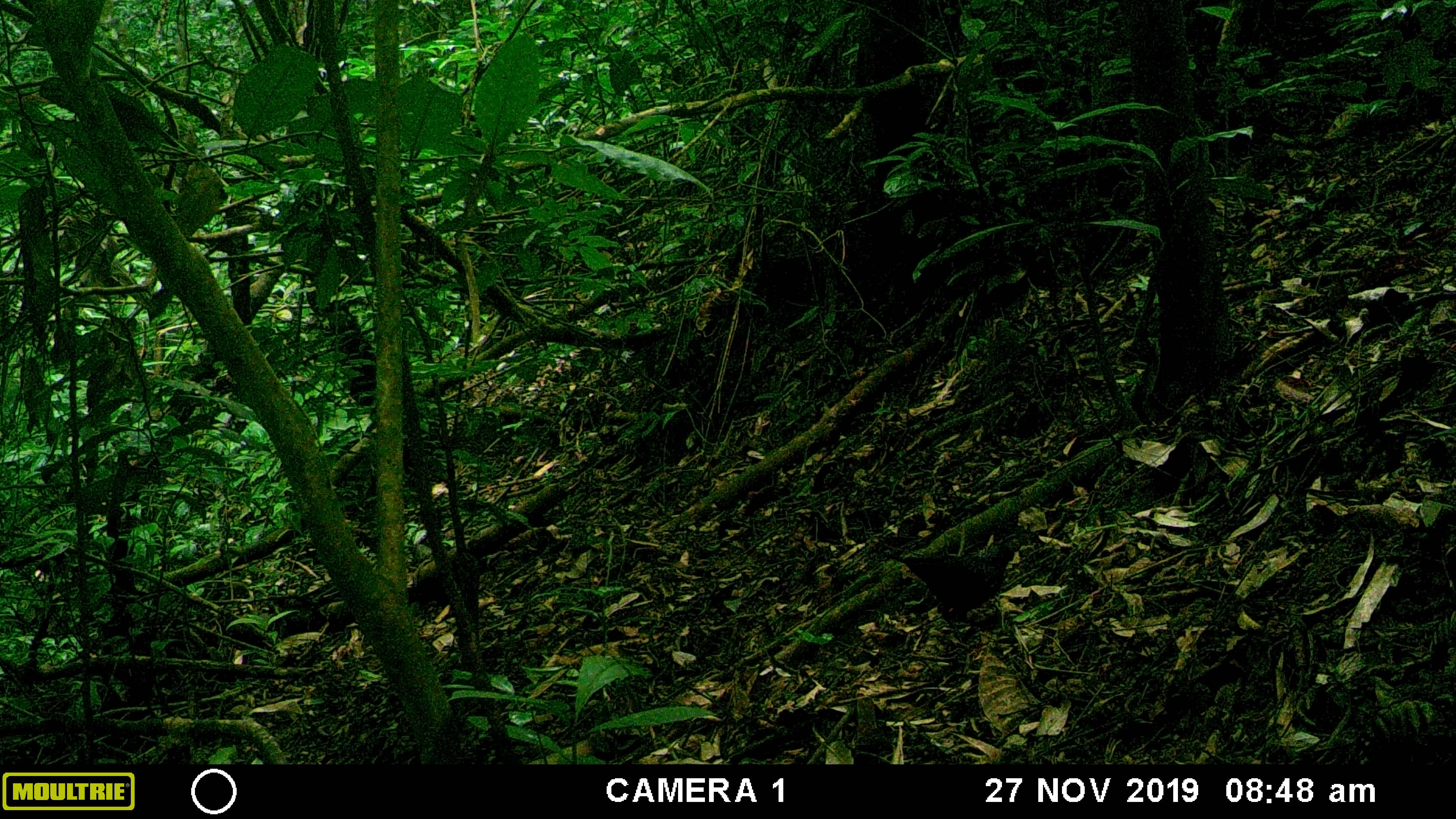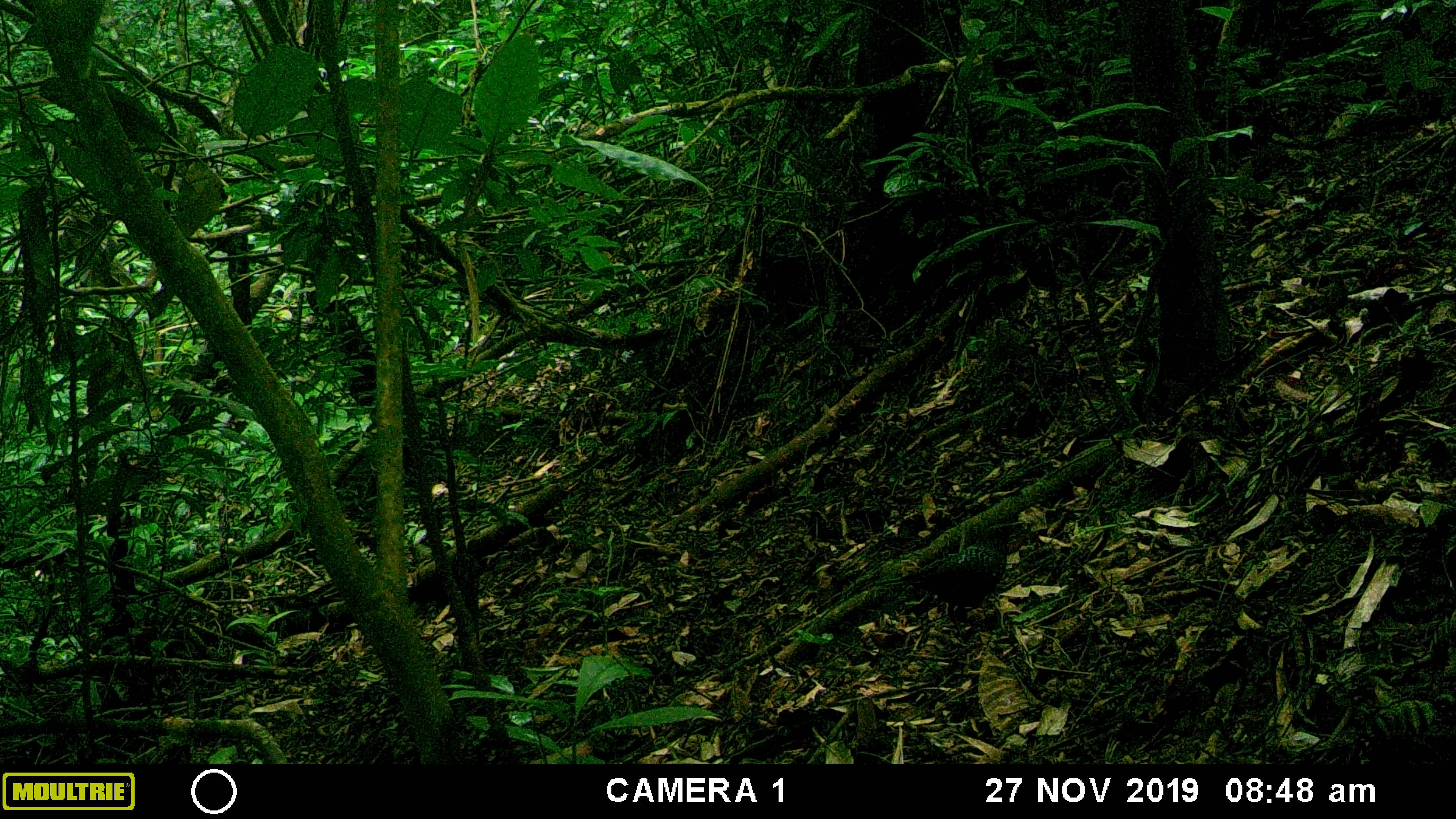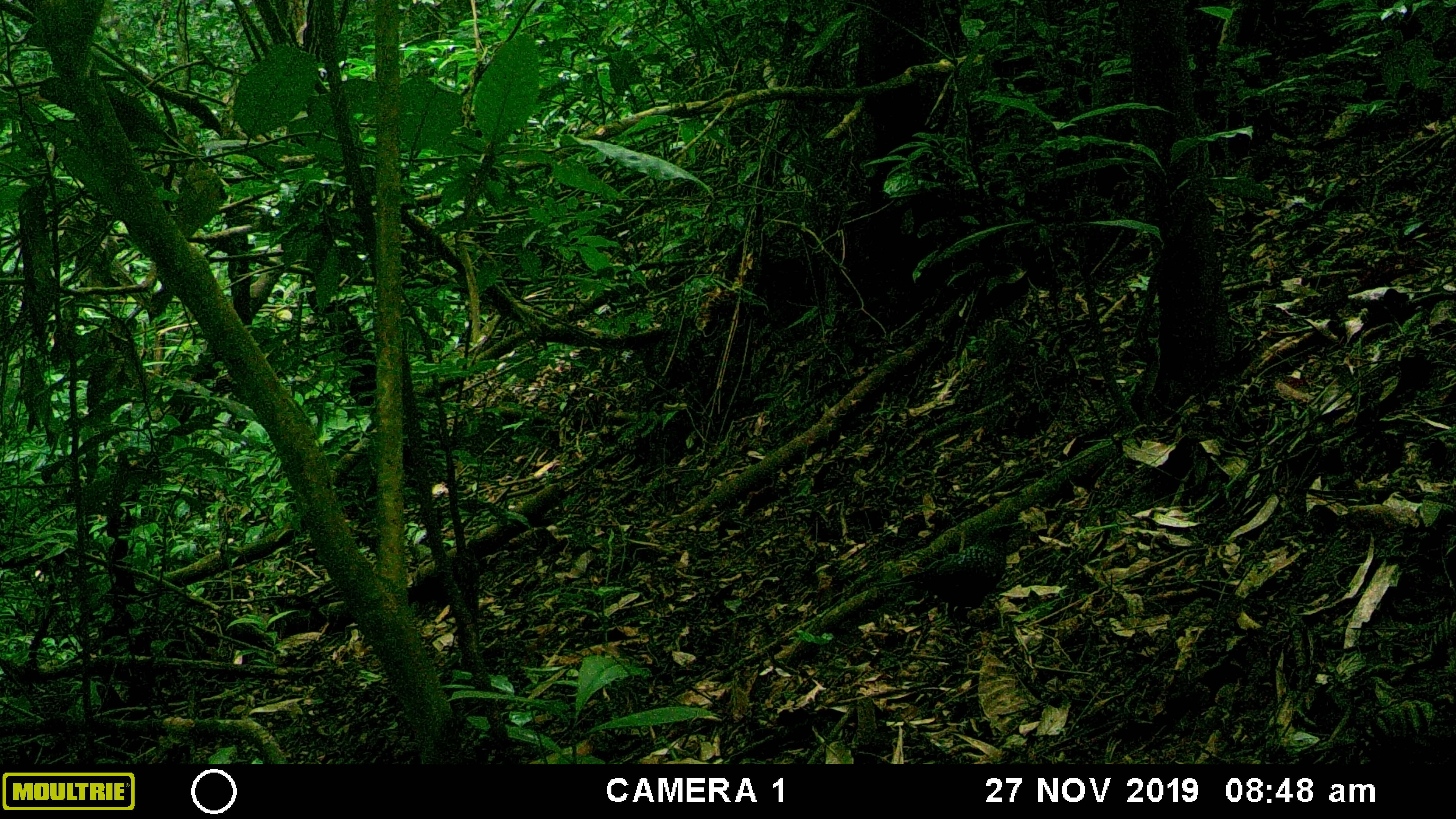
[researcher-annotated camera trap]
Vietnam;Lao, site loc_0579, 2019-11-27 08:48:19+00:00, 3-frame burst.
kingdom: Animalia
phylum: Chordata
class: Aves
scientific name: Aves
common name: bird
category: unidentified bird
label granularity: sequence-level